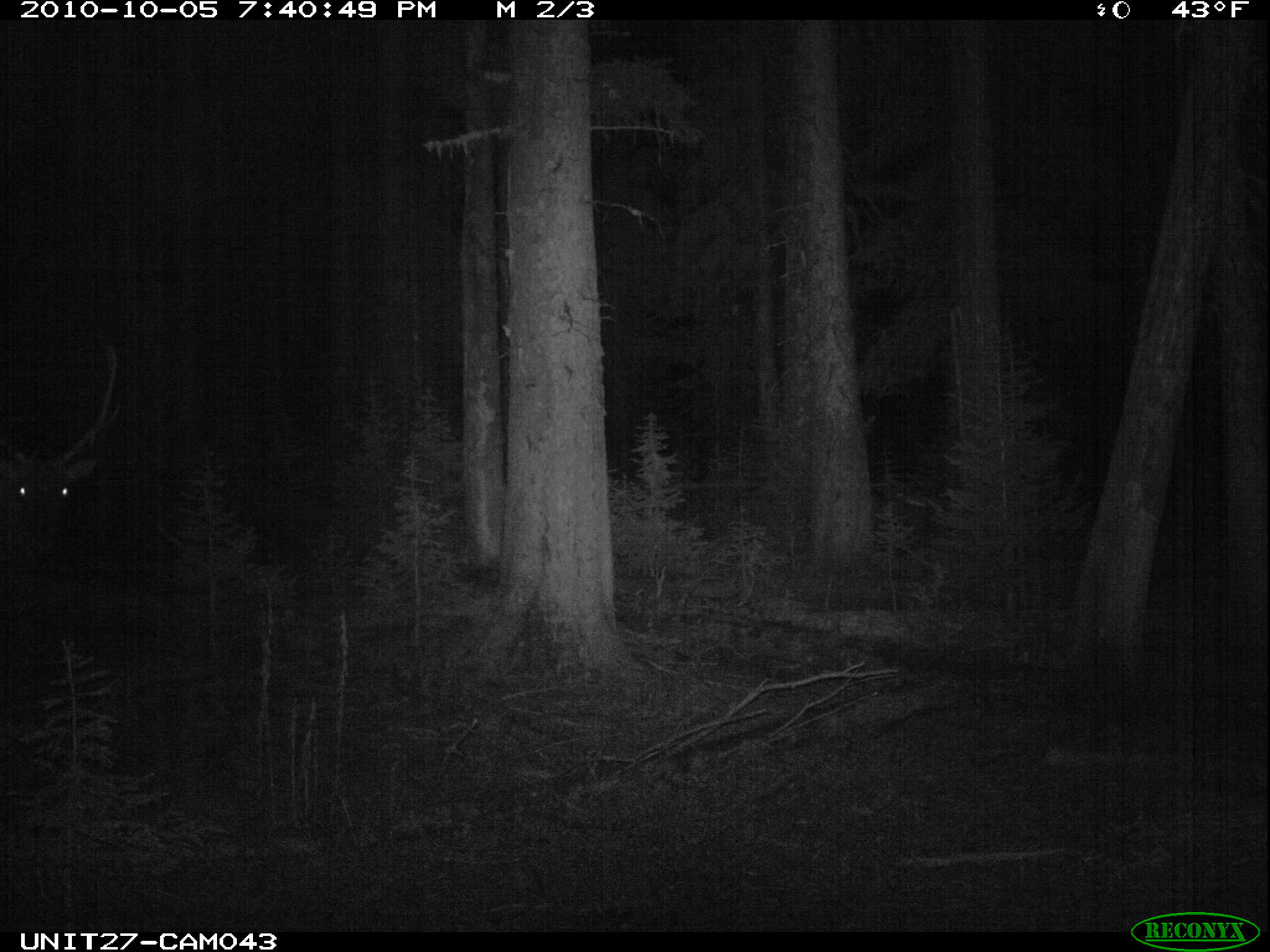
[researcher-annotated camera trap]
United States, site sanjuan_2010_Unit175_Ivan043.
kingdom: Animalia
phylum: Chordata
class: Mammalia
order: Artiodactyla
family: Cervidae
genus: Cervus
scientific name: Cervus elaphus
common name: red deer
Cervus elaphus (red deer).